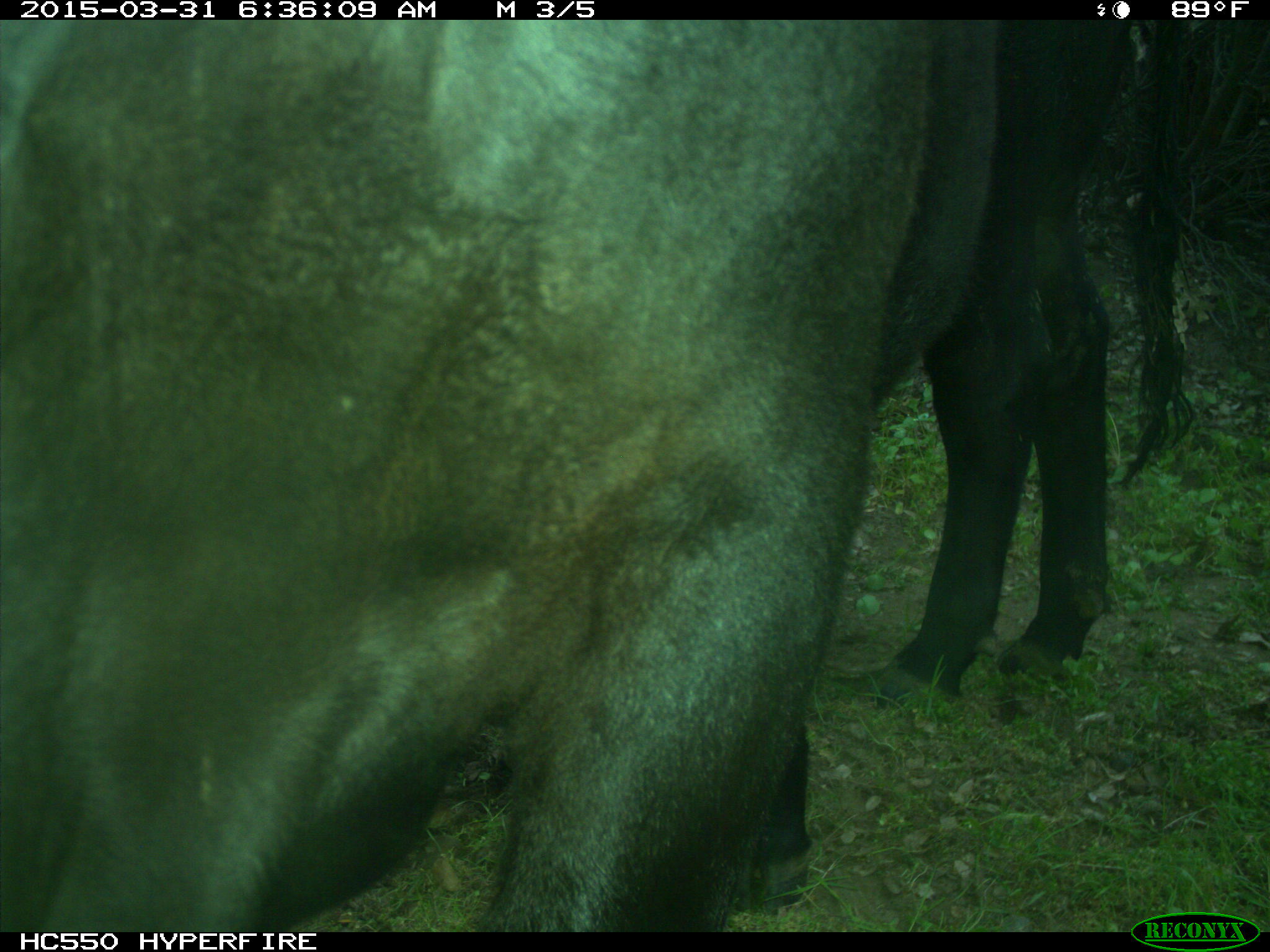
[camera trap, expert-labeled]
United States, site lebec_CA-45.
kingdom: Animalia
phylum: Chordata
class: Mammalia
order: Artiodactyla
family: Bovidae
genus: Bos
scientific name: Bos taurus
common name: domestic cow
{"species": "Bos taurus (domestic cow)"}